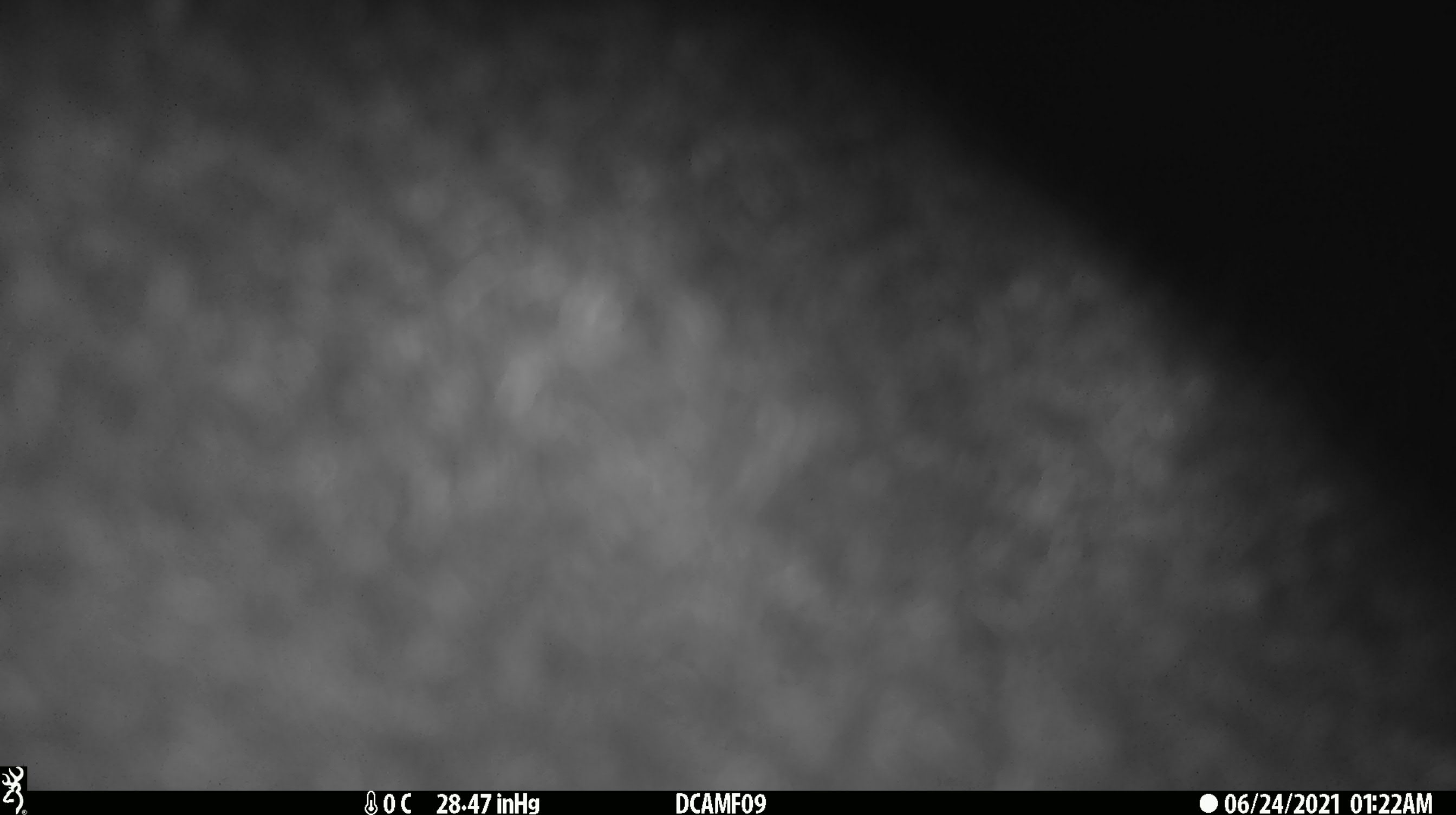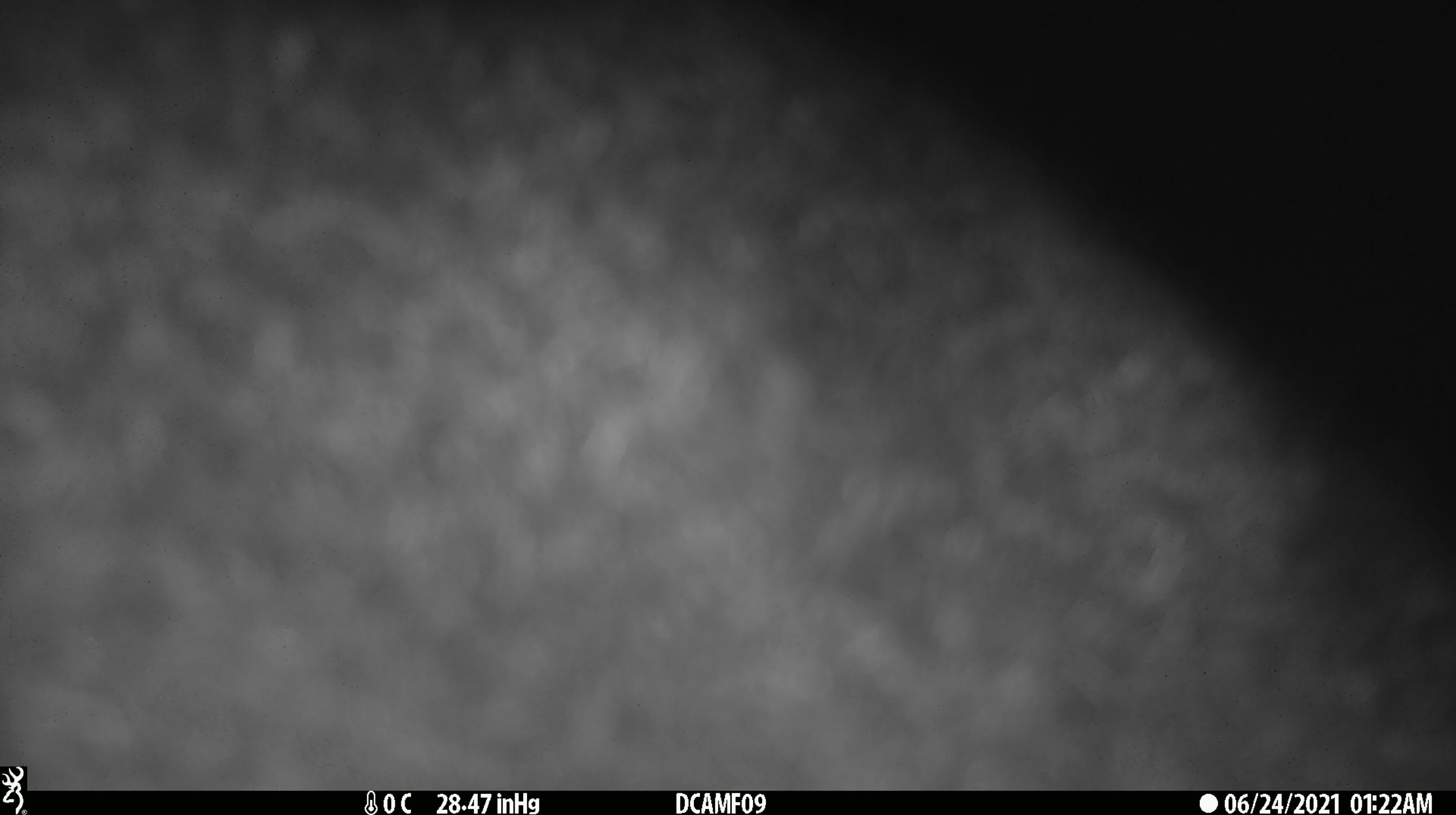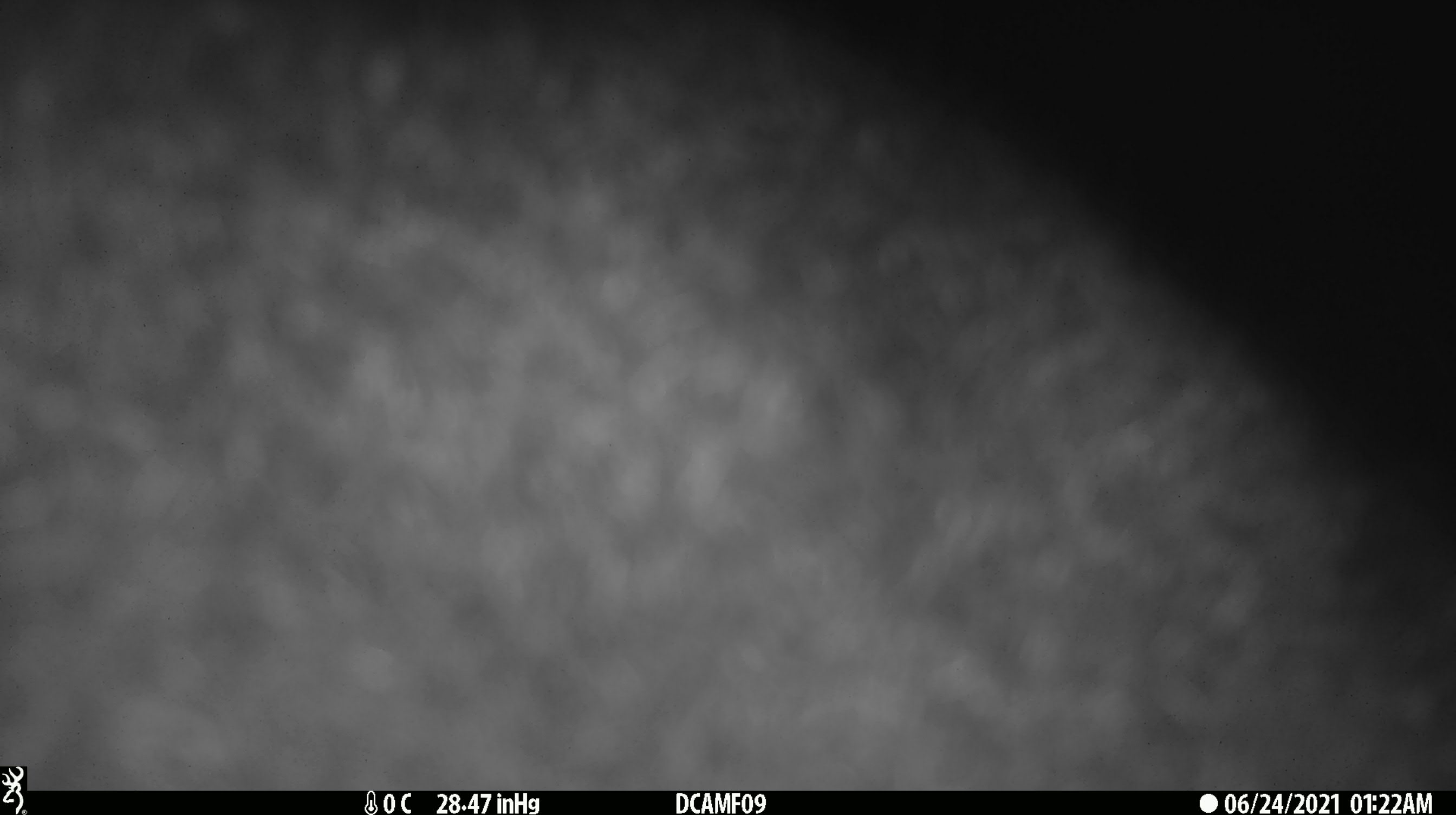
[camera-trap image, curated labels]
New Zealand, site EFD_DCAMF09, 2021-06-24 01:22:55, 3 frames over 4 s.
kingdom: Animalia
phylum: Chordata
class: Mammalia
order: Diprotodontia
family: Phalangeridae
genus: Trichosurus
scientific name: Trichosurus vulpecula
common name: common brushtail possum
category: possum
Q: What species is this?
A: Possum (common brushtail possum) (Trichosurus vulpecula).